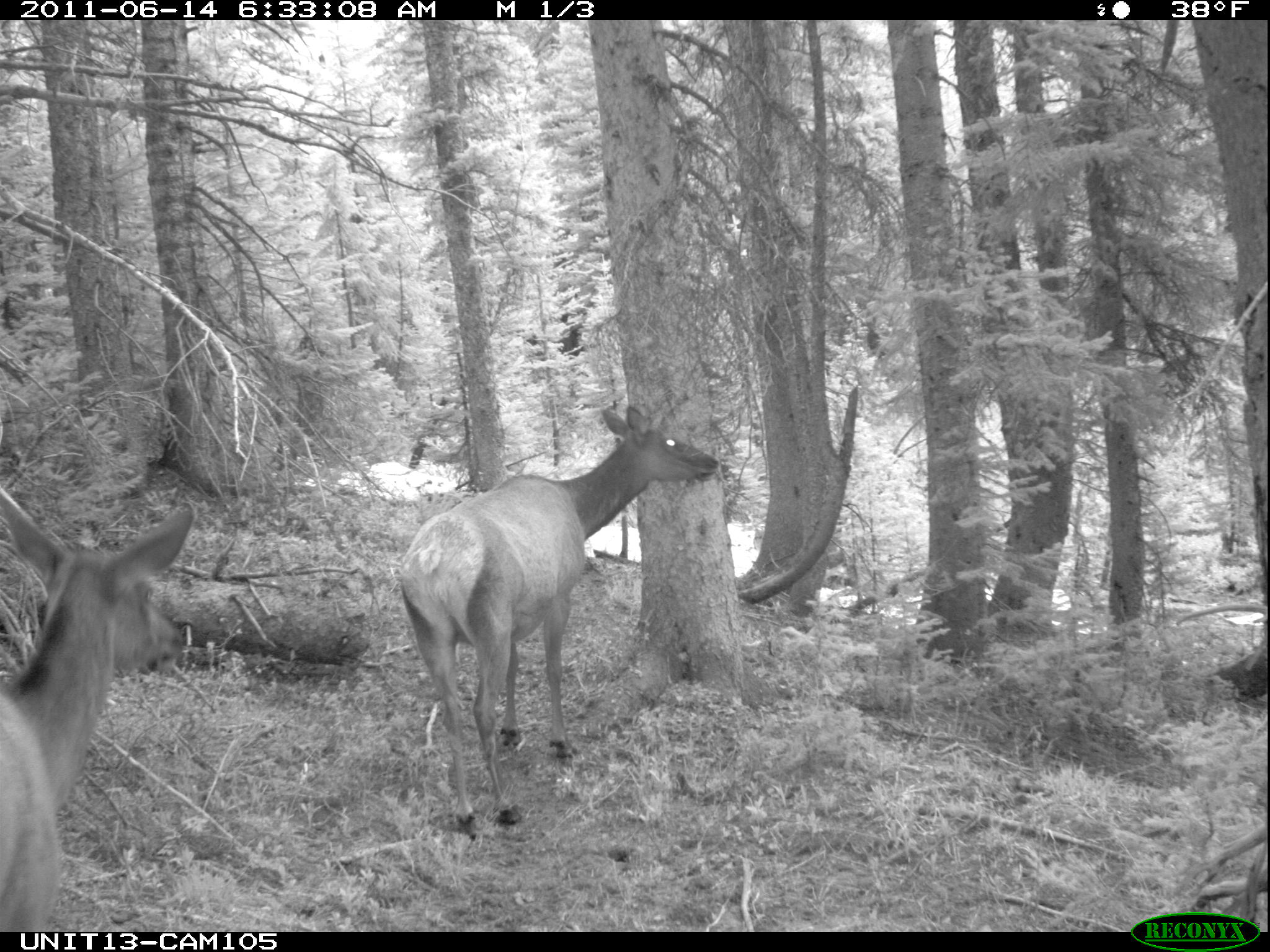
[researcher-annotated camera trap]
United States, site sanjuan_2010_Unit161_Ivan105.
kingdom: Animalia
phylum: Chordata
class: Mammalia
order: Artiodactyla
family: Cervidae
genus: Cervus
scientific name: Cervus elaphus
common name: red deer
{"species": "Cervus elaphus (red deer)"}